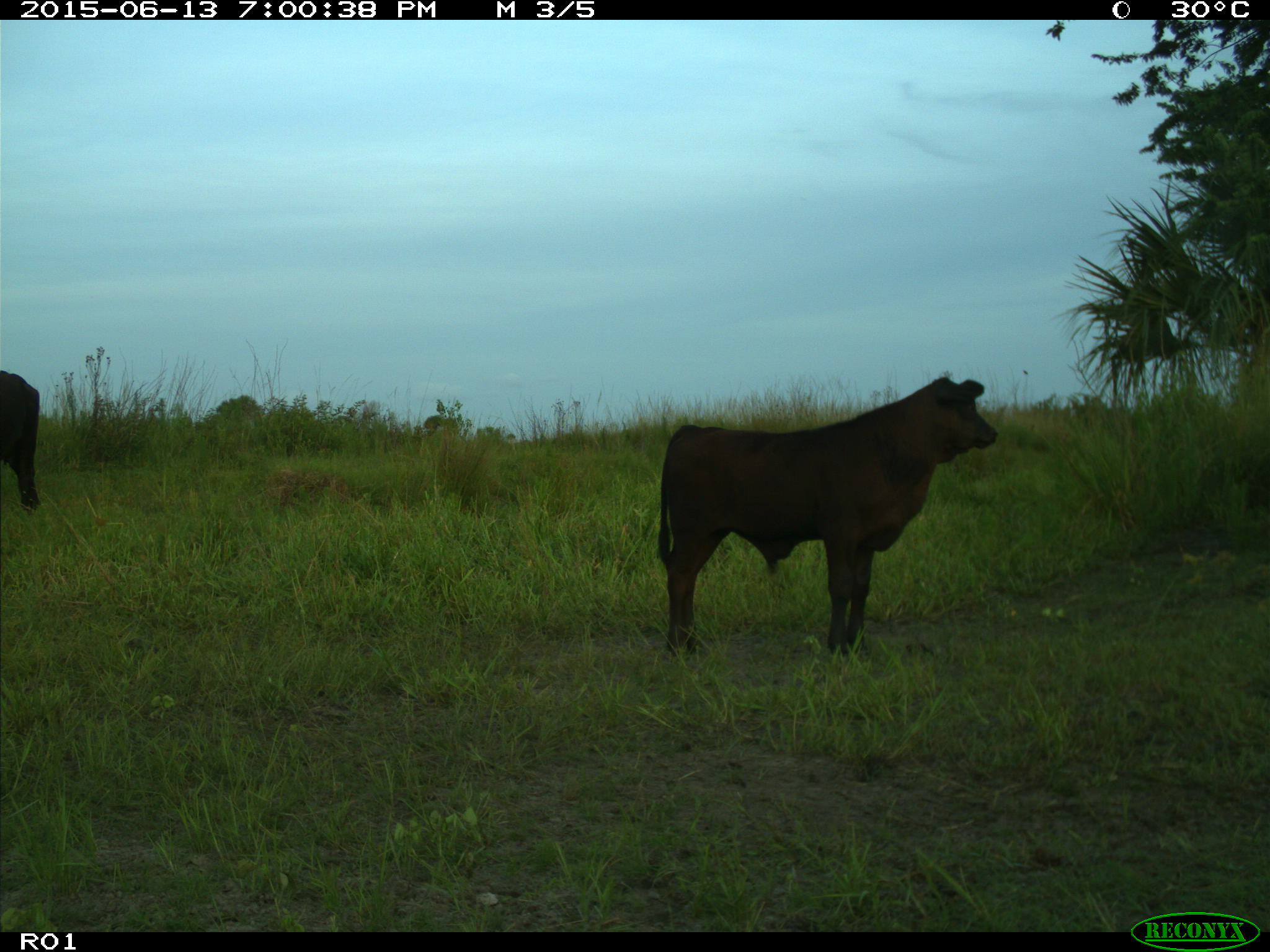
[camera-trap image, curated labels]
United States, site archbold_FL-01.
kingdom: Animalia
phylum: Chordata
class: Mammalia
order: Artiodactyla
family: Bovidae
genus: Bos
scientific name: Bos taurus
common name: domestic cow